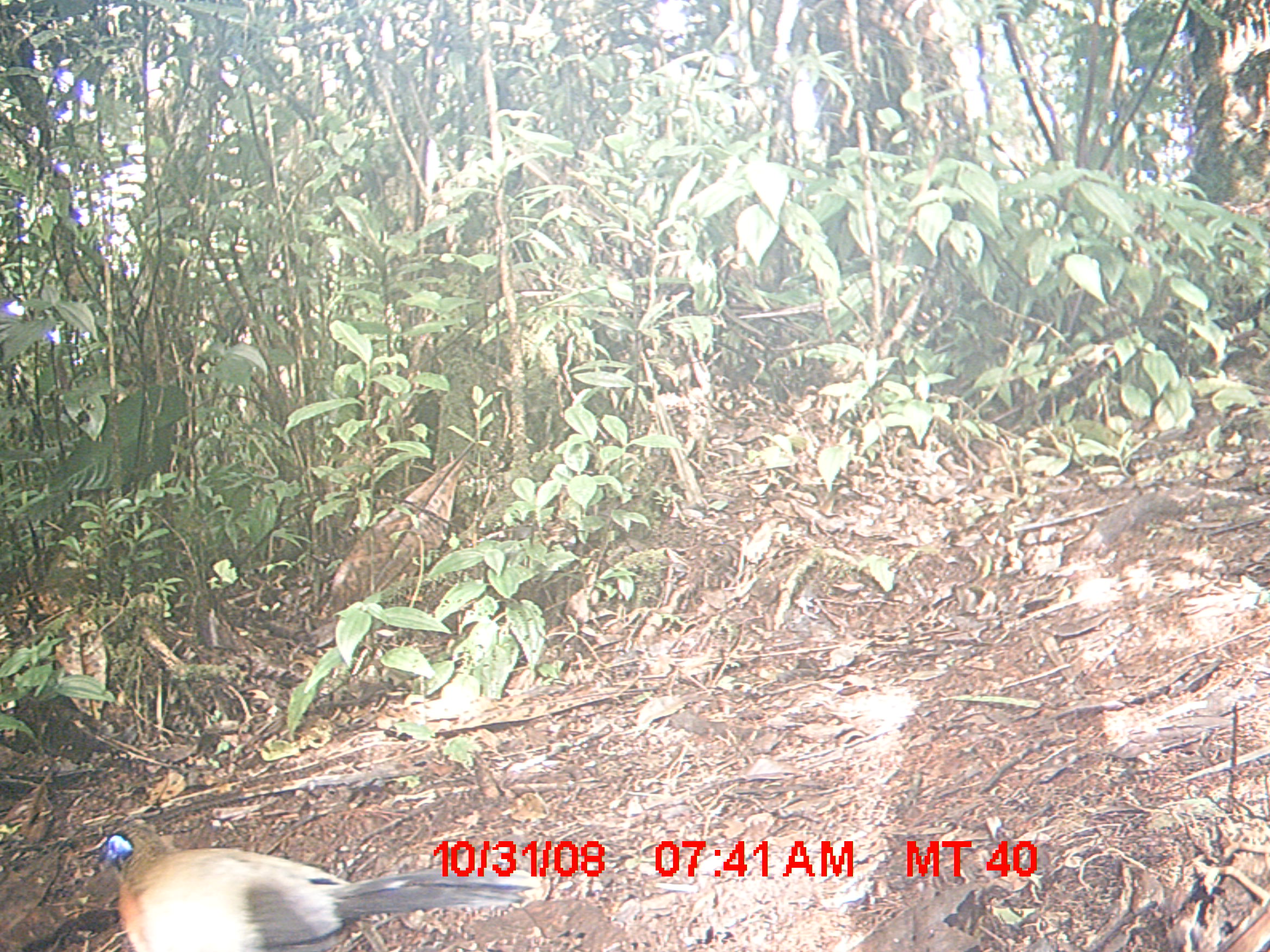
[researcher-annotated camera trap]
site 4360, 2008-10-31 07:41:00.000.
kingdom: Animalia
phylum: Chordata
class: Aves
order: Cuculiformes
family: Cuculidae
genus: Coua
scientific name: Coua serriana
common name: red-breasted coua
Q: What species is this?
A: Coua serriana (red-breasted coua).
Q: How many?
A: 1.